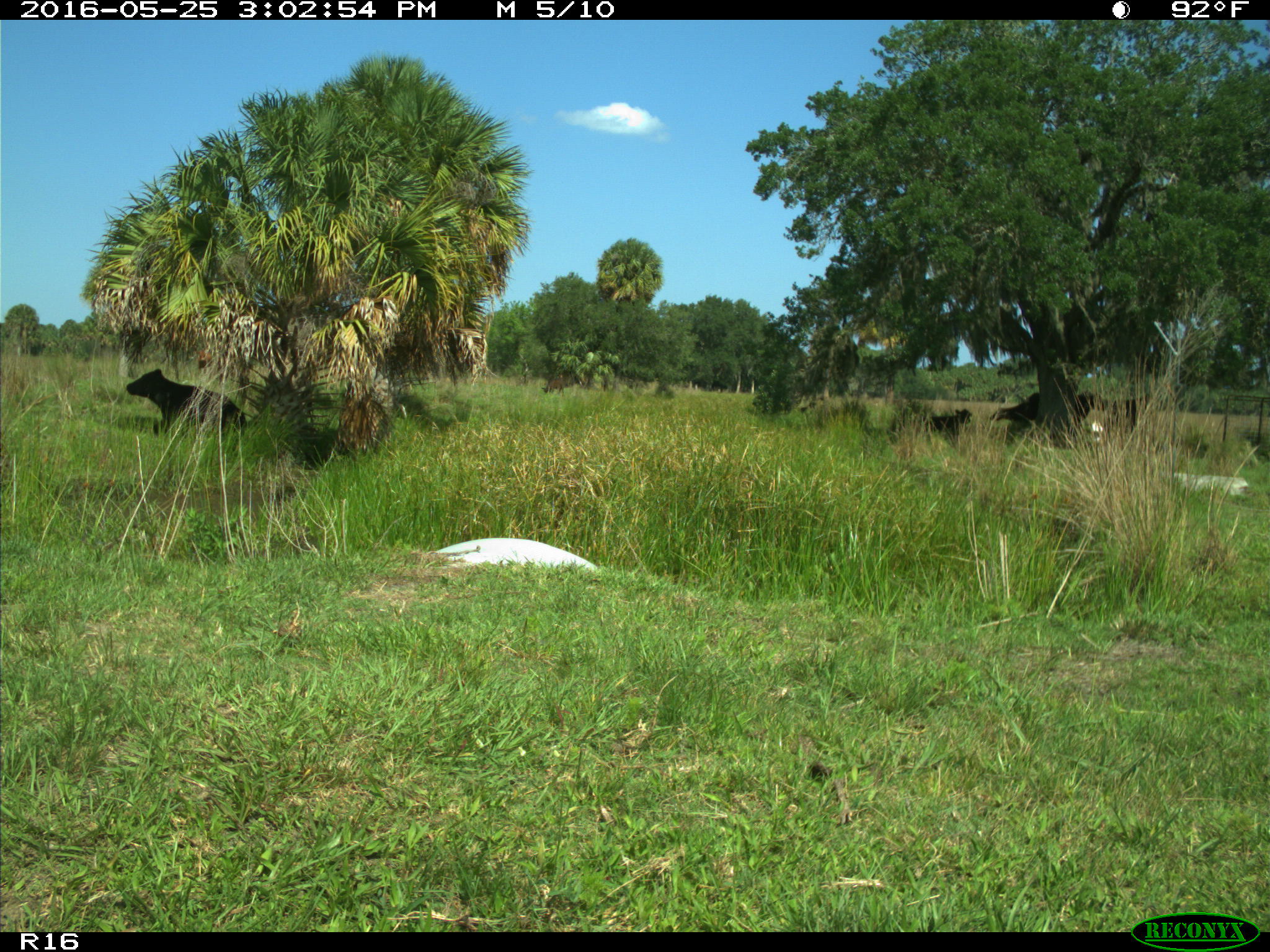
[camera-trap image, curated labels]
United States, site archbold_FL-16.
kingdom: Animalia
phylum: Chordata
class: Mammalia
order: Artiodactyla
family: Bovidae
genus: Bos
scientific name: Bos taurus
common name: domestic cow